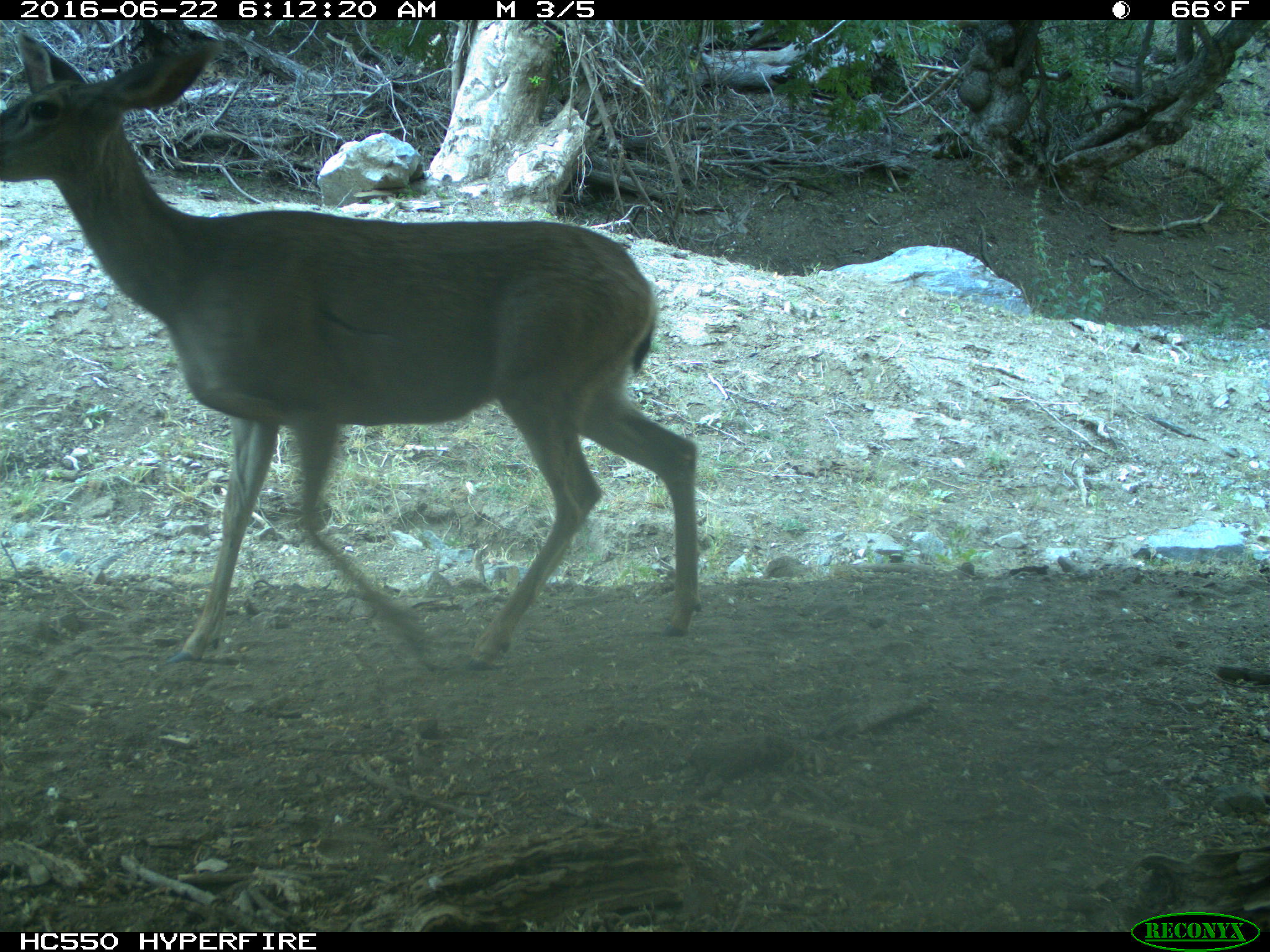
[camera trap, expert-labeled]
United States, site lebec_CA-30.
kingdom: Animalia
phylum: Chordata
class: Mammalia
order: Artiodactyla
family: Cervidae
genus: Odocoileus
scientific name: Odocoileus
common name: deer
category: unidentified deer